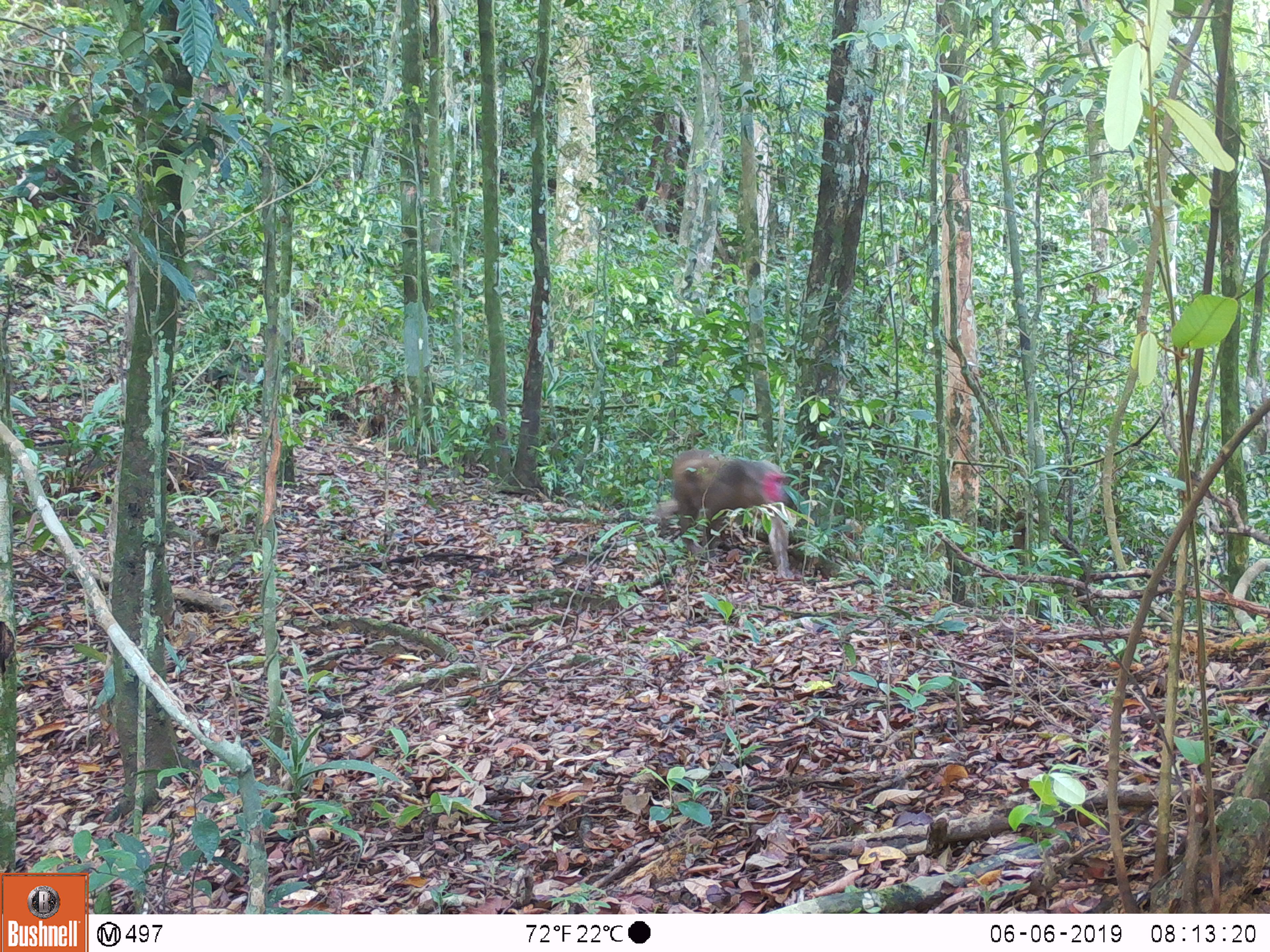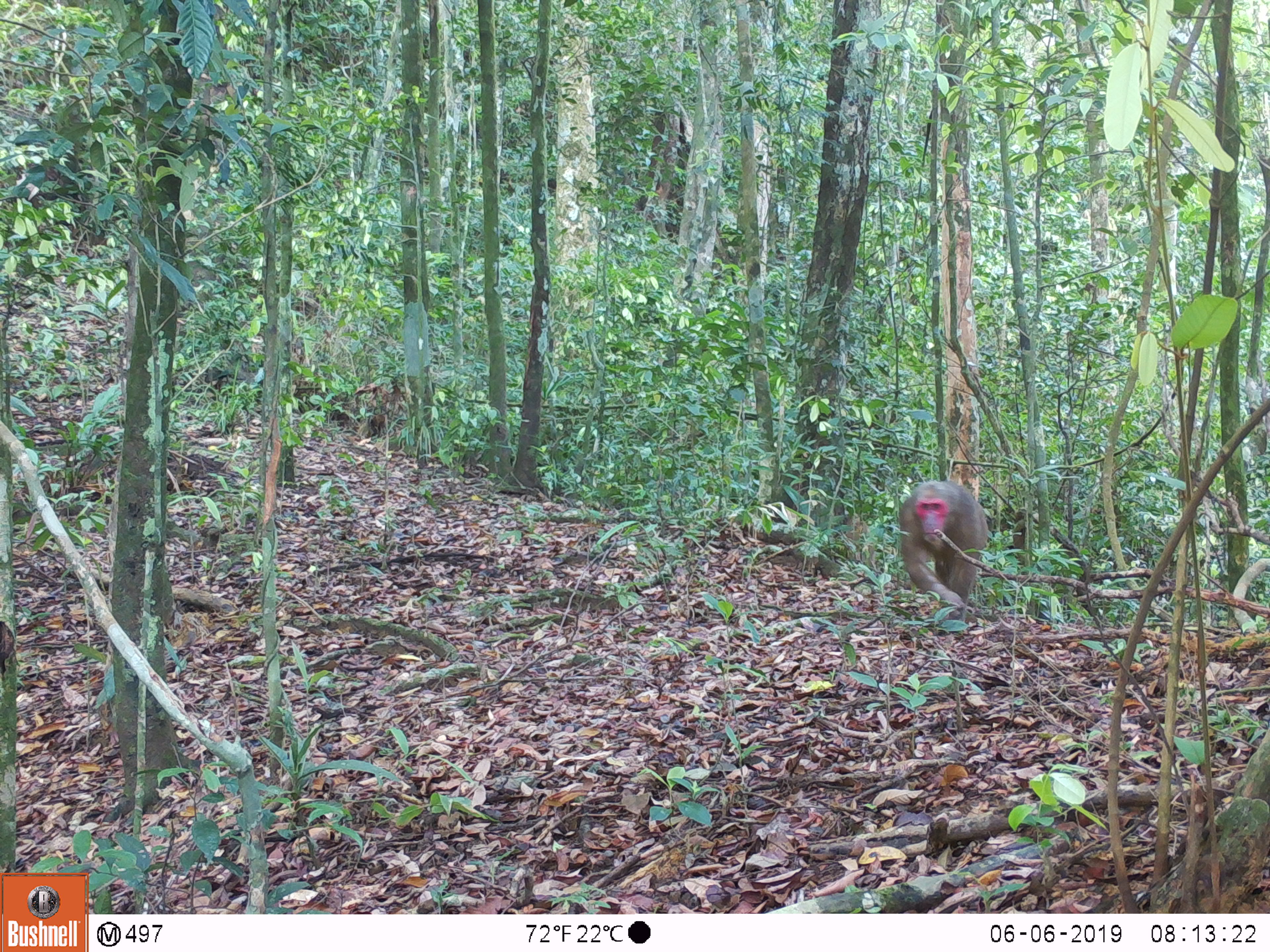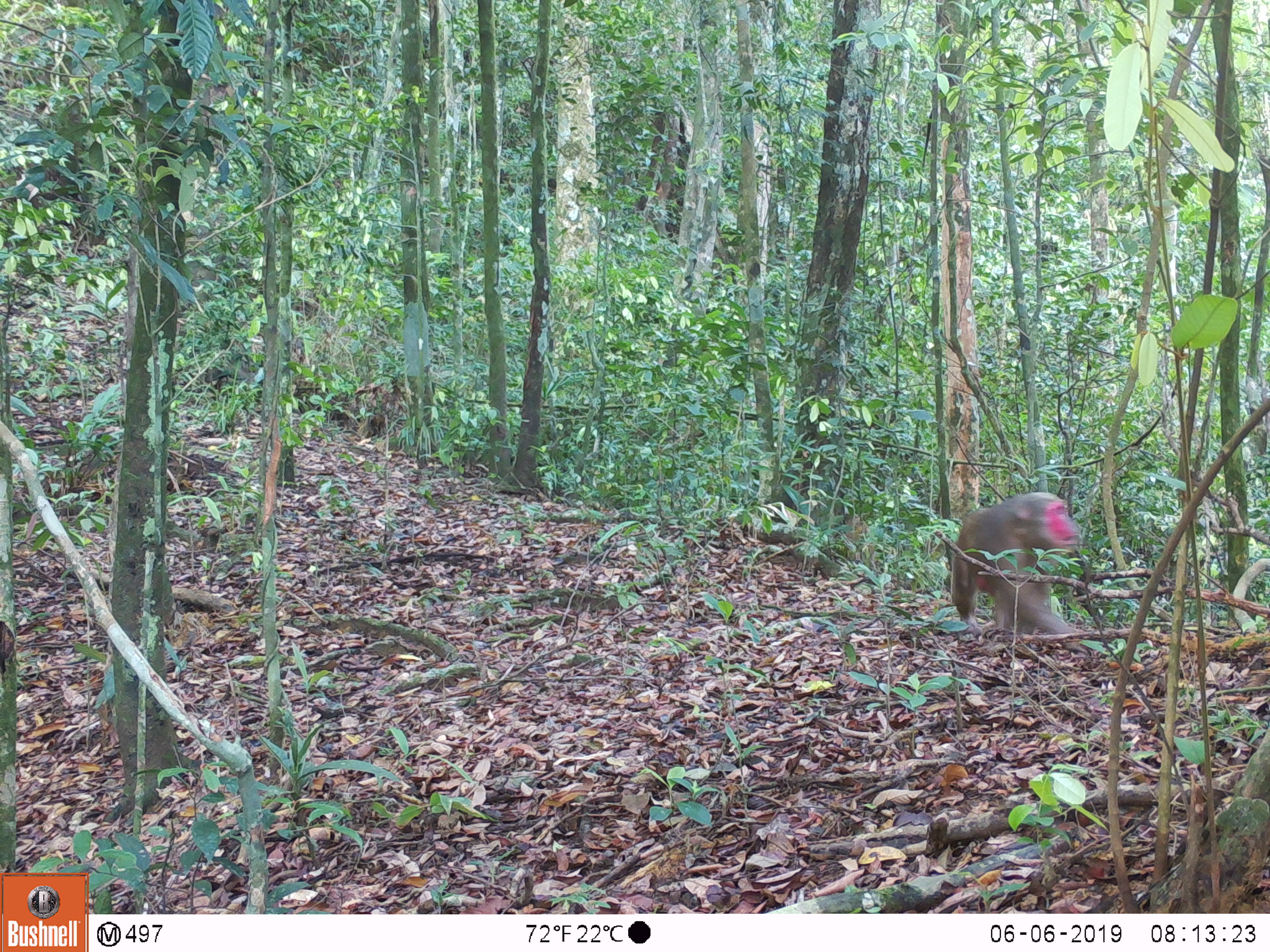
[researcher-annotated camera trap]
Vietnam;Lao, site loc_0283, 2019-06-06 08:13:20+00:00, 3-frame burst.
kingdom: Animalia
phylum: Chordata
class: Mammalia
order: Primates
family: Cercopithecidae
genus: Macaca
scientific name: Macaca arctoides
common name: stump-tailed macaque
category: stump tailed macaque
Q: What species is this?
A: Stump tailed macaque (stump-tailed macaque) (Macaca arctoides).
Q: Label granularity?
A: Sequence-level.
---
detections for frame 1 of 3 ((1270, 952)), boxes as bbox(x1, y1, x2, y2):
stump tailed macaque: bbox(672, 449, 795, 579)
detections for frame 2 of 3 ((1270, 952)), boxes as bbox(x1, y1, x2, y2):
stump tailed macaque: bbox(898, 480, 988, 622)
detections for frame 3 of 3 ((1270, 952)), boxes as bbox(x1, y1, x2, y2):
stump tailed macaque: bbox(951, 492, 1080, 634)